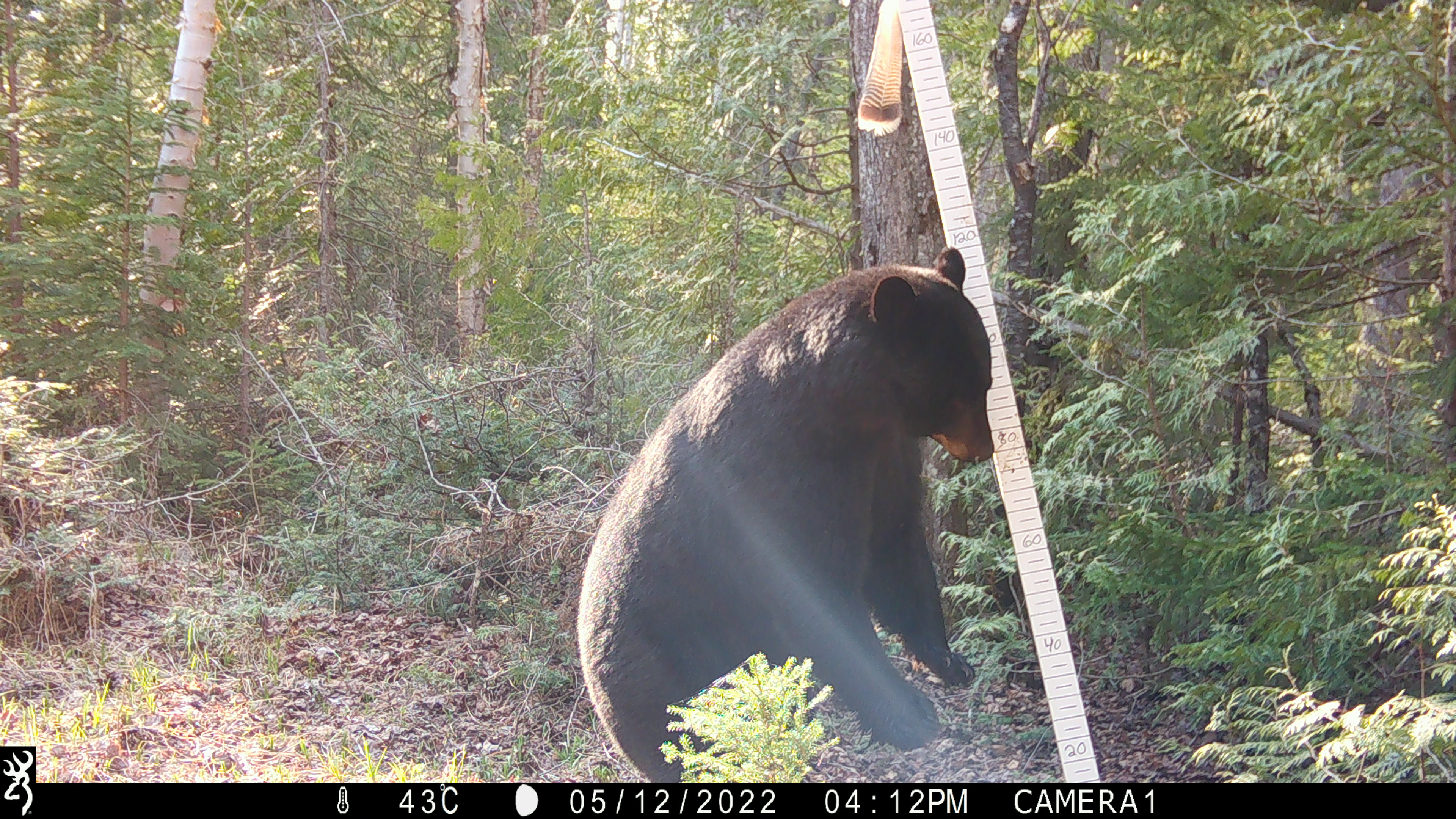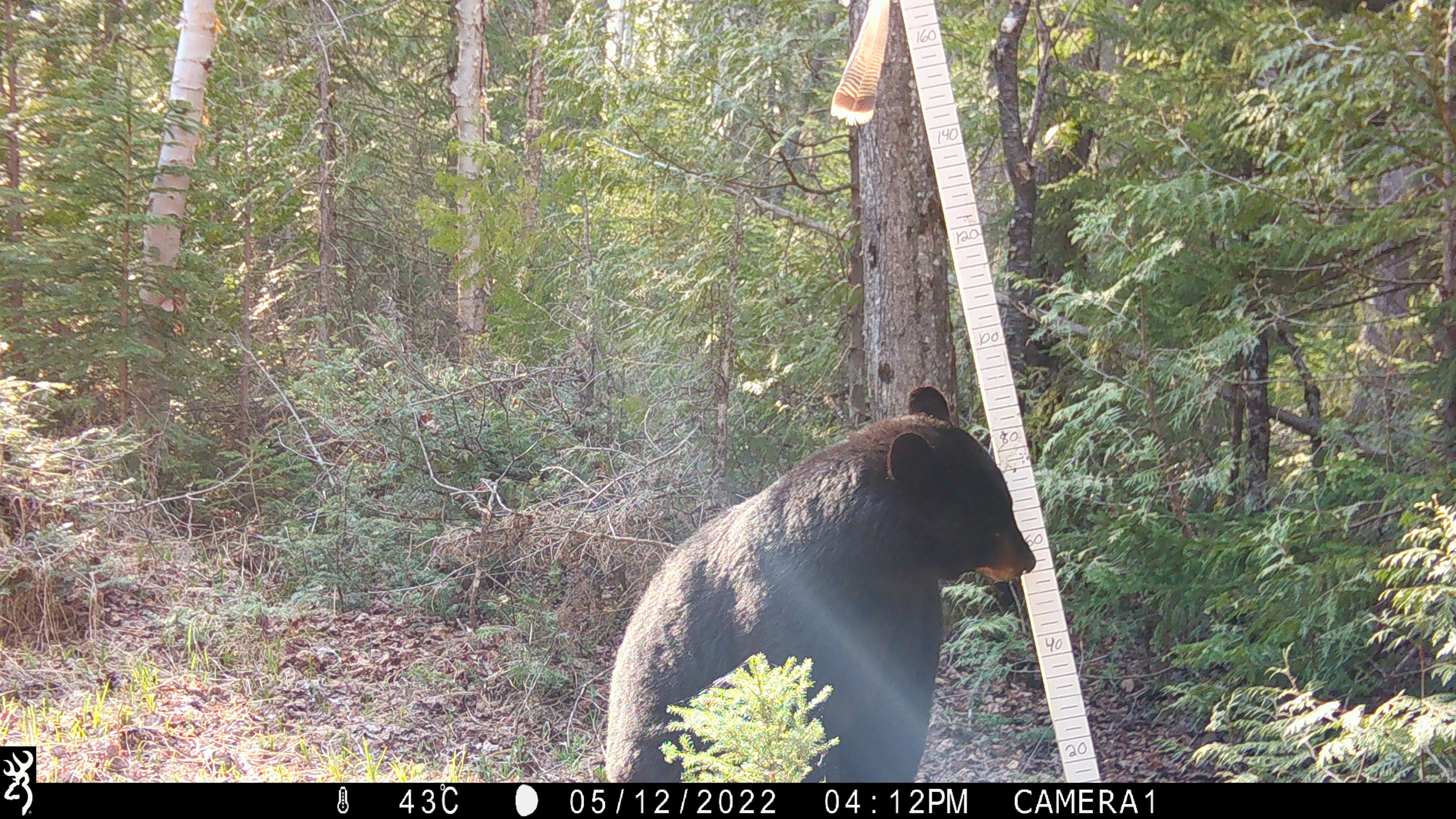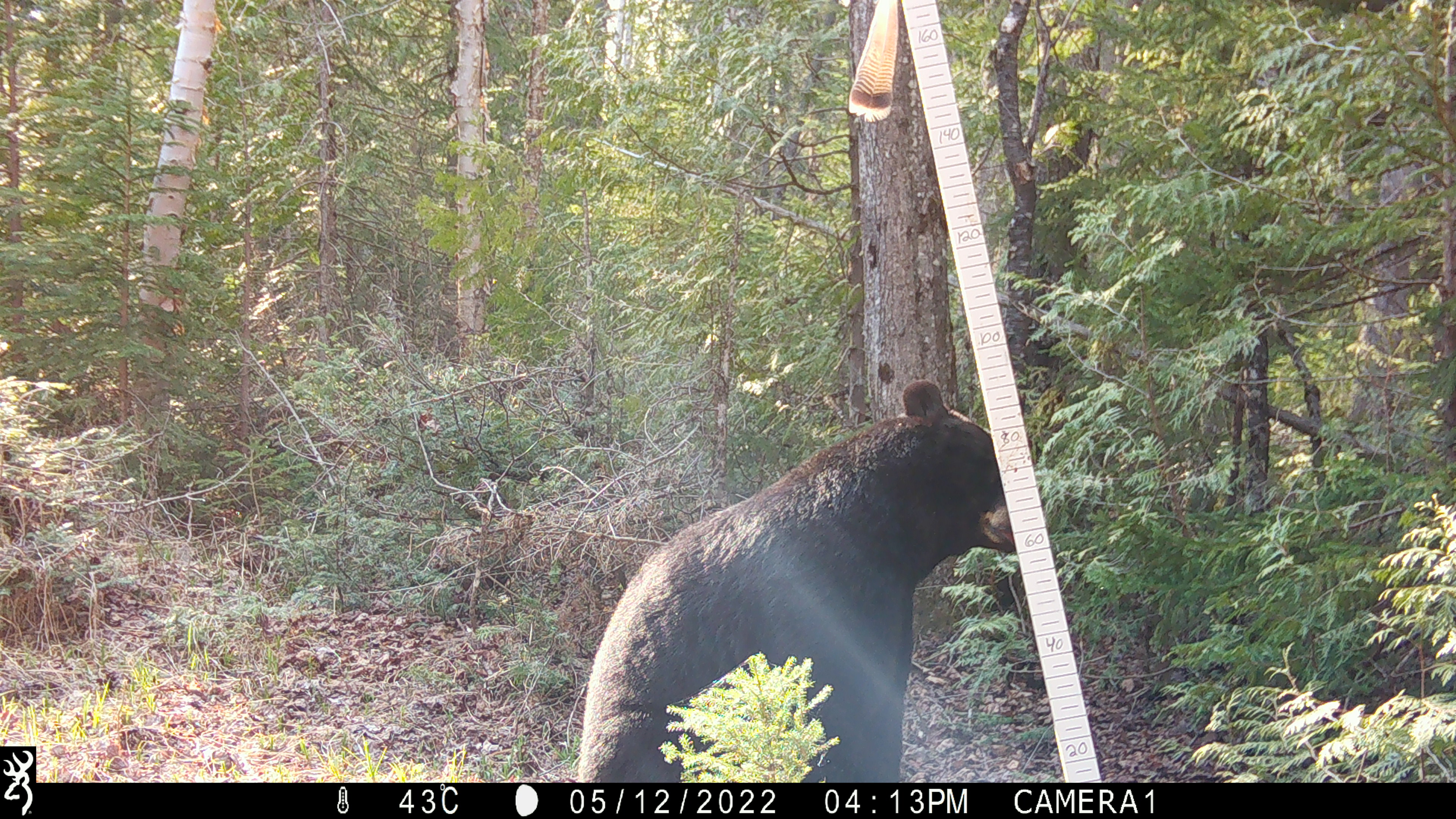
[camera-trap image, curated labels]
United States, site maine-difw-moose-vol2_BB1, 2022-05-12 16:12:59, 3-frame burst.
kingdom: Animalia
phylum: Chordata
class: Mammalia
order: Carnivora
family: Ursidae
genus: Ursus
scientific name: Ursus americanus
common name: black bear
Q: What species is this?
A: Black bear (Ursus americanus).